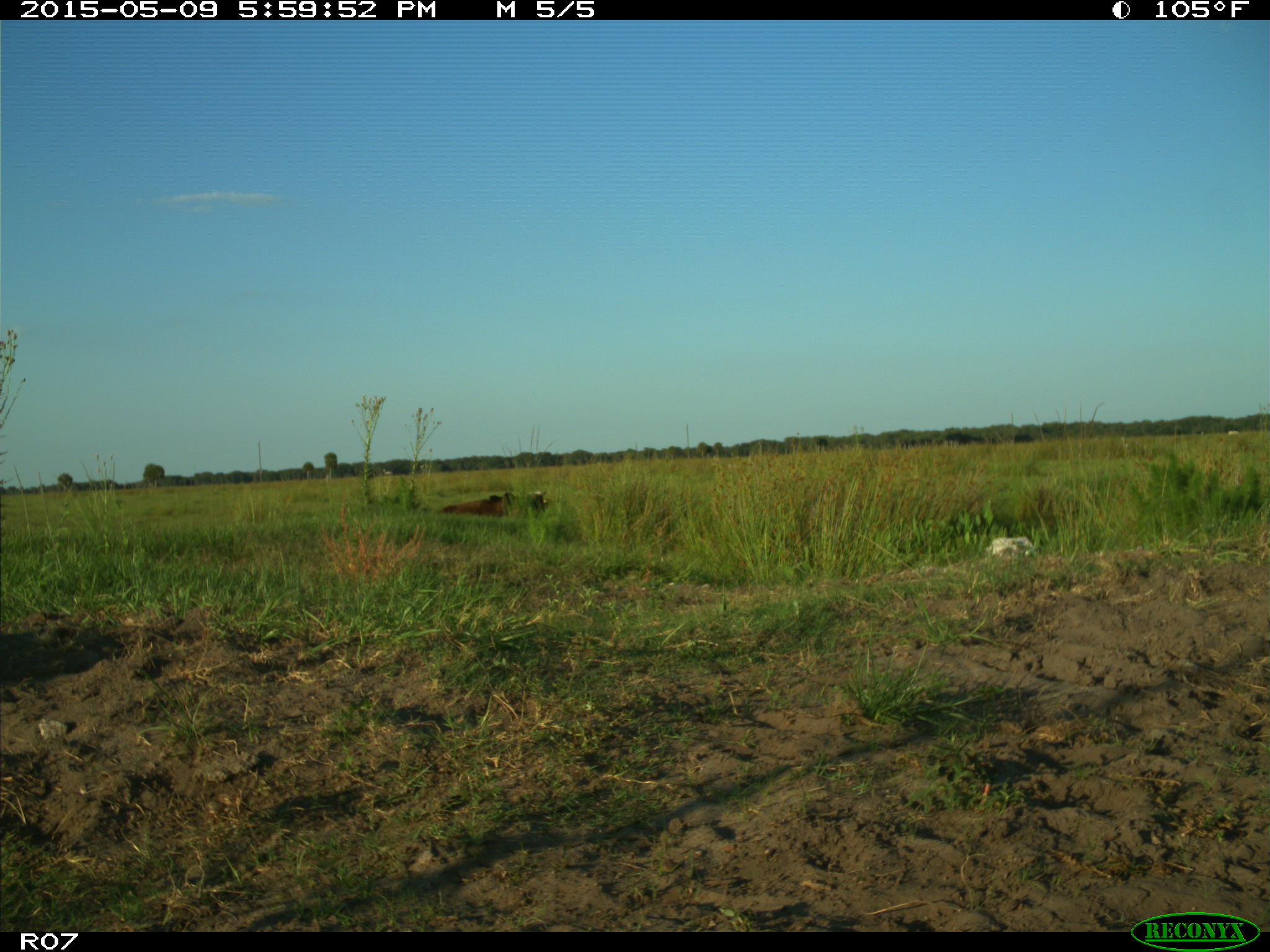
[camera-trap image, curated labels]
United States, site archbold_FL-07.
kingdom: Animalia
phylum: Chordata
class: Mammalia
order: Artiodactyla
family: Bovidae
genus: Bos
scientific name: Bos taurus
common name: domestic cow